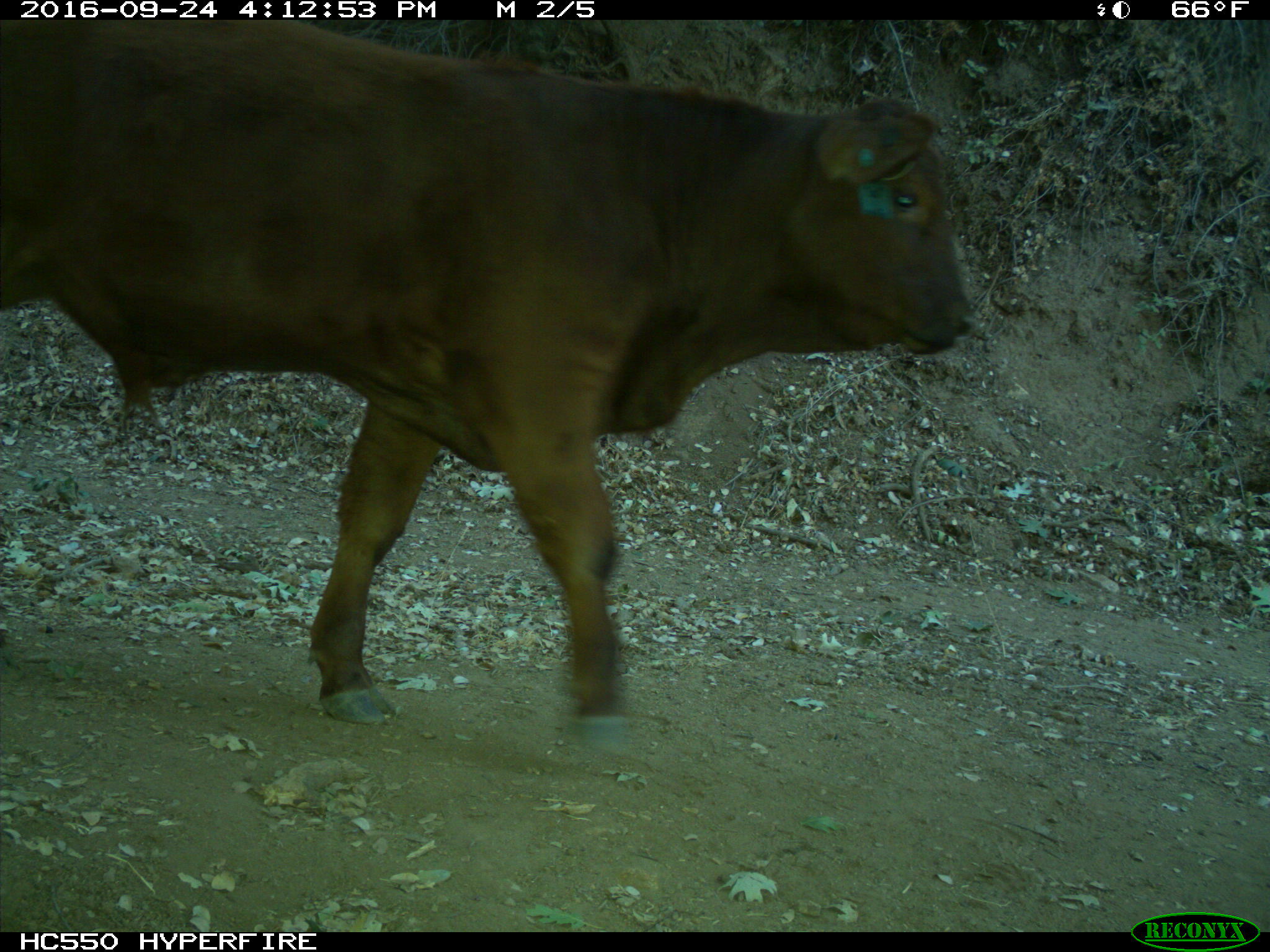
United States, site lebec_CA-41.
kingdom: Animalia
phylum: Chordata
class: Mammalia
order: Artiodactyla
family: Bovidae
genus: Bos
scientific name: Bos taurus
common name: domestic cow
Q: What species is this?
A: Bos taurus (domestic cow).